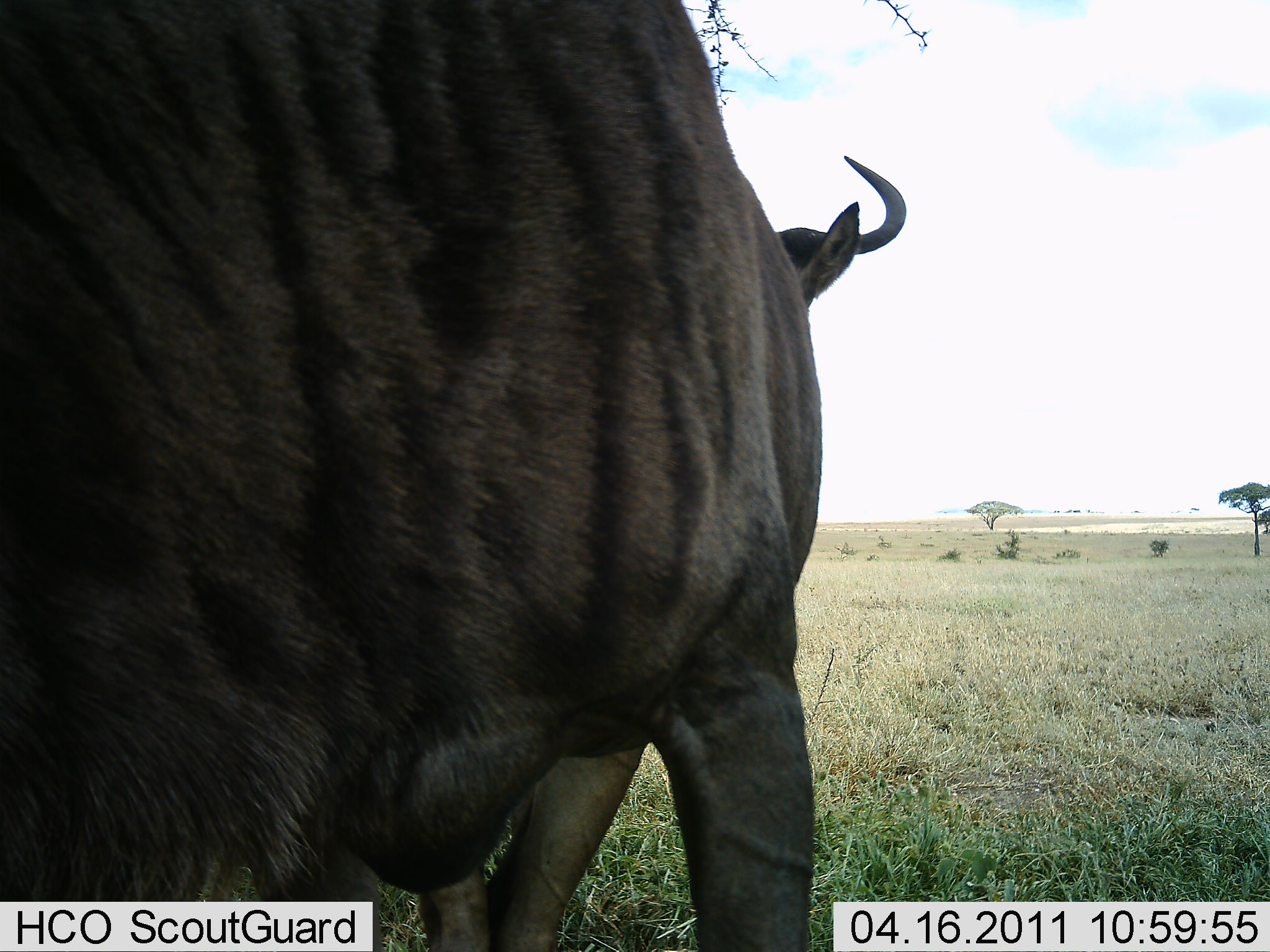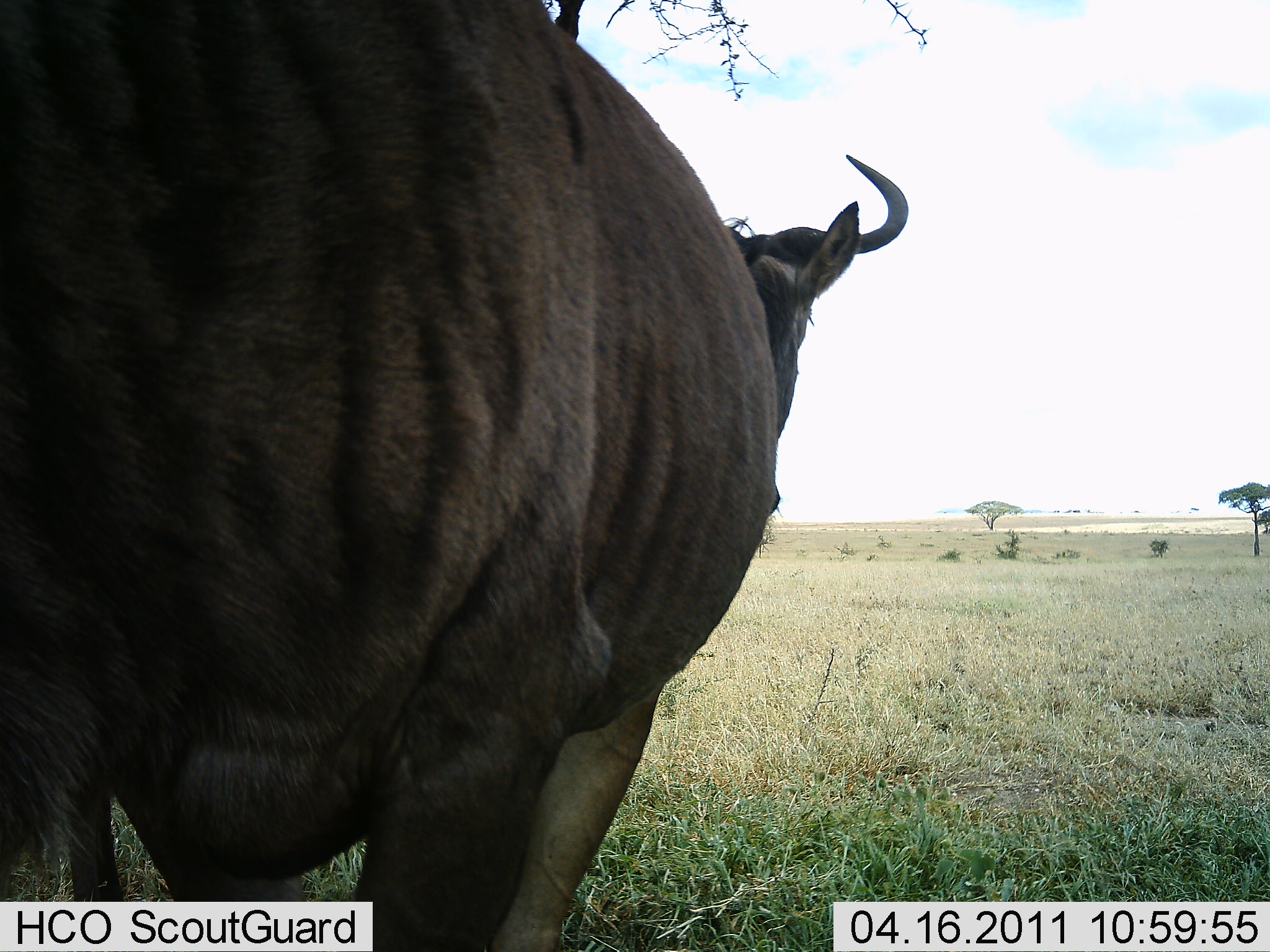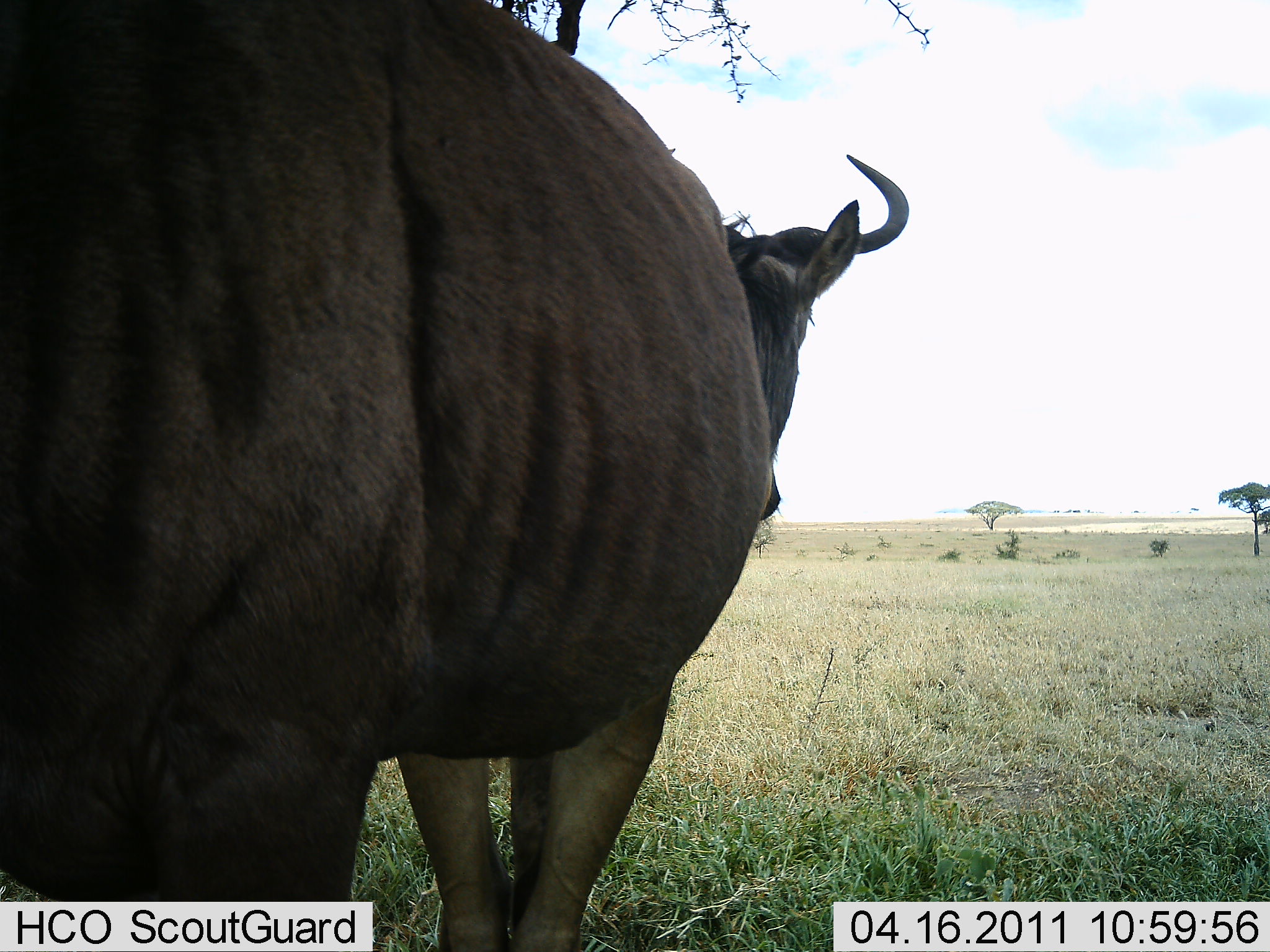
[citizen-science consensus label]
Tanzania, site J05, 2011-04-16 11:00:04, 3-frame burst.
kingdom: Animalia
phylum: Chordata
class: Mammalia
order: Artiodactyla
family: Bovidae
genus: Connochaetes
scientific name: Connochaetes taurinus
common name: blue wildebeest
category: wildebeest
Wildebeest (blue wildebeest) (Connochaetes taurinus), count 1. Behavior (volunteer vote fractions): standing 82%, resting 0%, moving 9%, interacting 9%. Young present (vote fraction): 0%. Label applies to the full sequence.